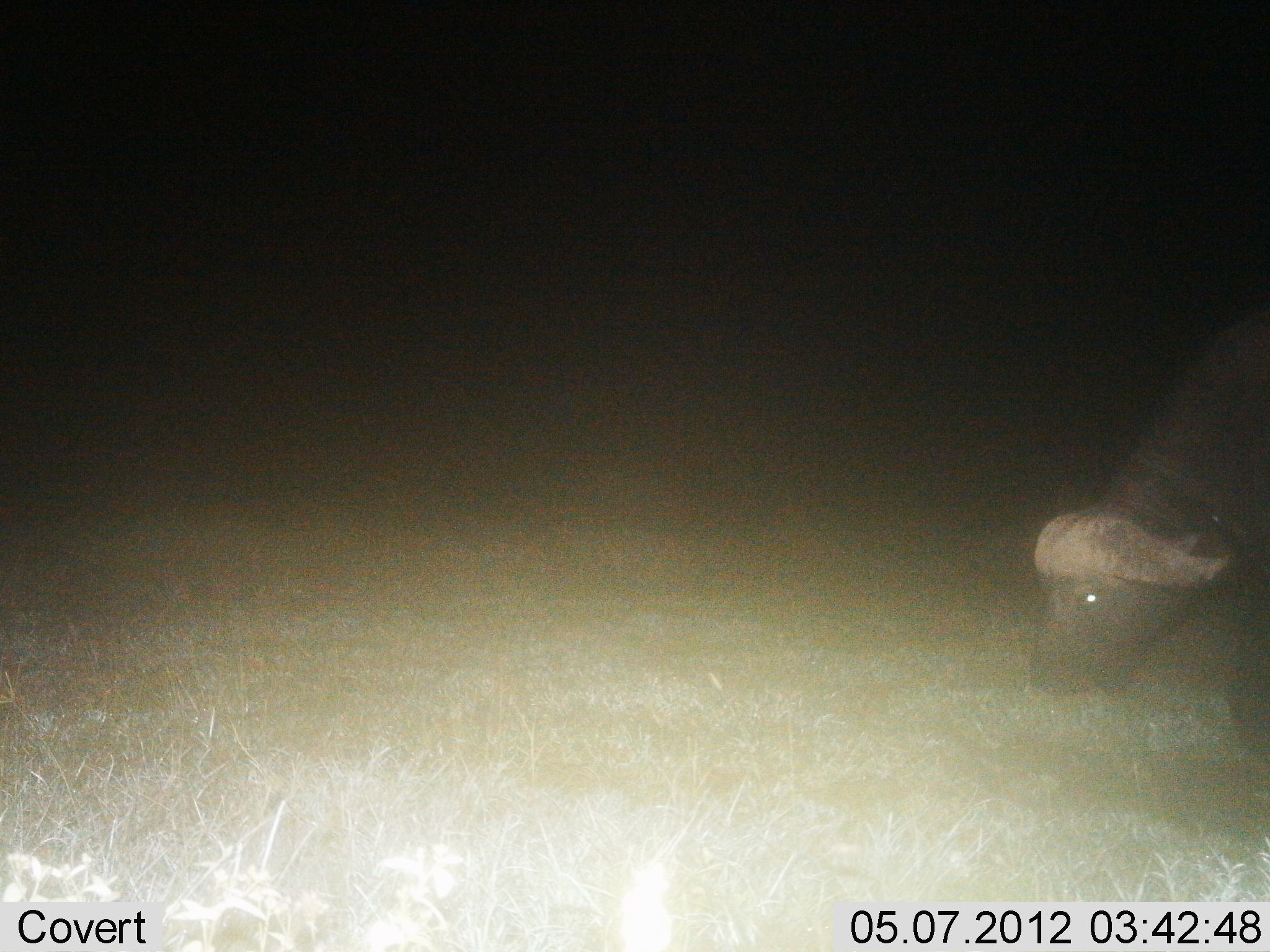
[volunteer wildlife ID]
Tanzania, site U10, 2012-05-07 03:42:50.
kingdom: Animalia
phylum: Chordata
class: Mammalia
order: Artiodactyla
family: Bovidae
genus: Syncerus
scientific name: Syncerus caffer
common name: cape buffalo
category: buffalo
Buffalo (cape buffalo) (Syncerus caffer), count 1. Behavior (volunteer vote fractions): standing 20%, resting 0%, moving 0%, interacting 0%. Young present (vote fraction): 0%. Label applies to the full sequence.